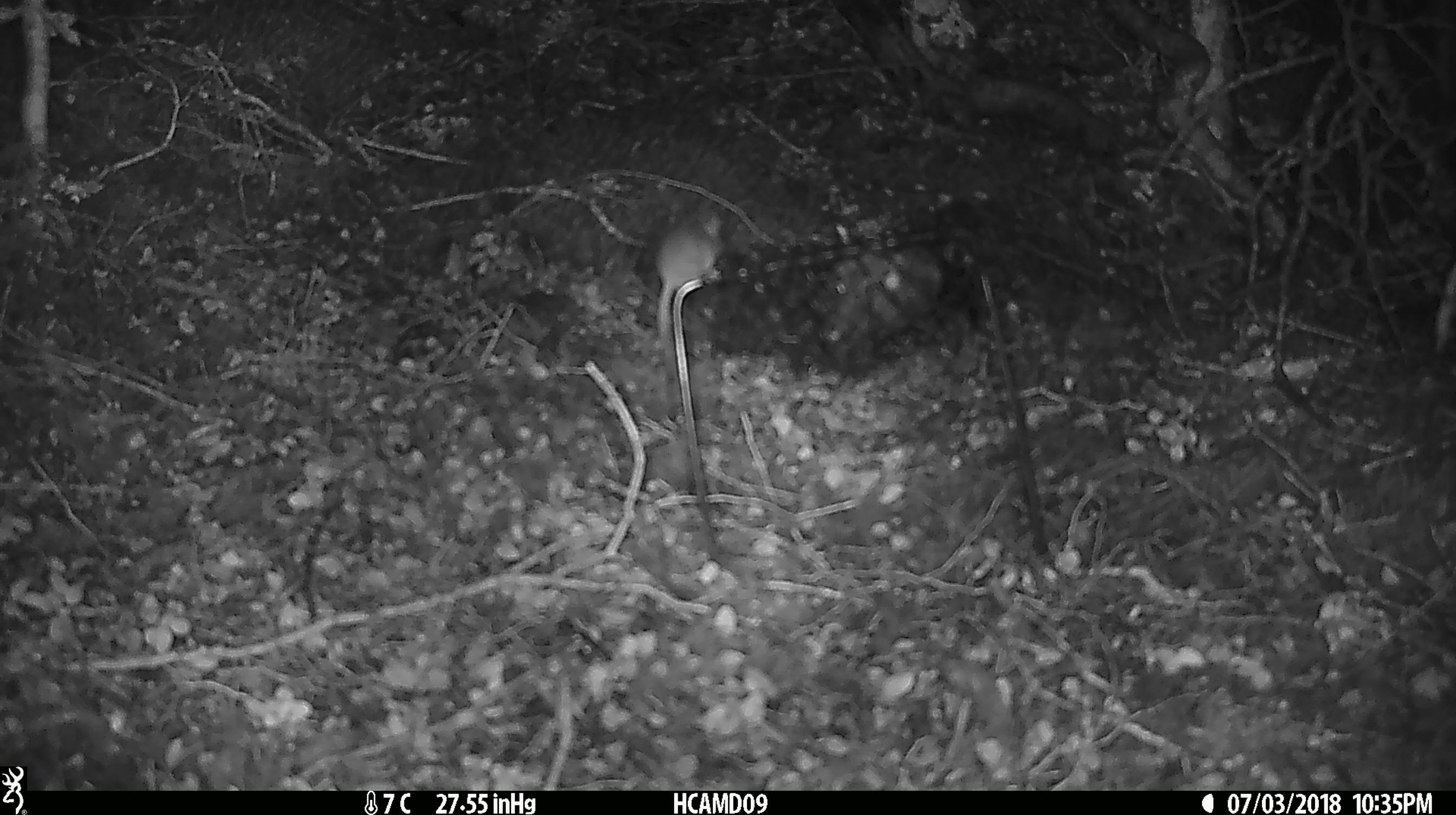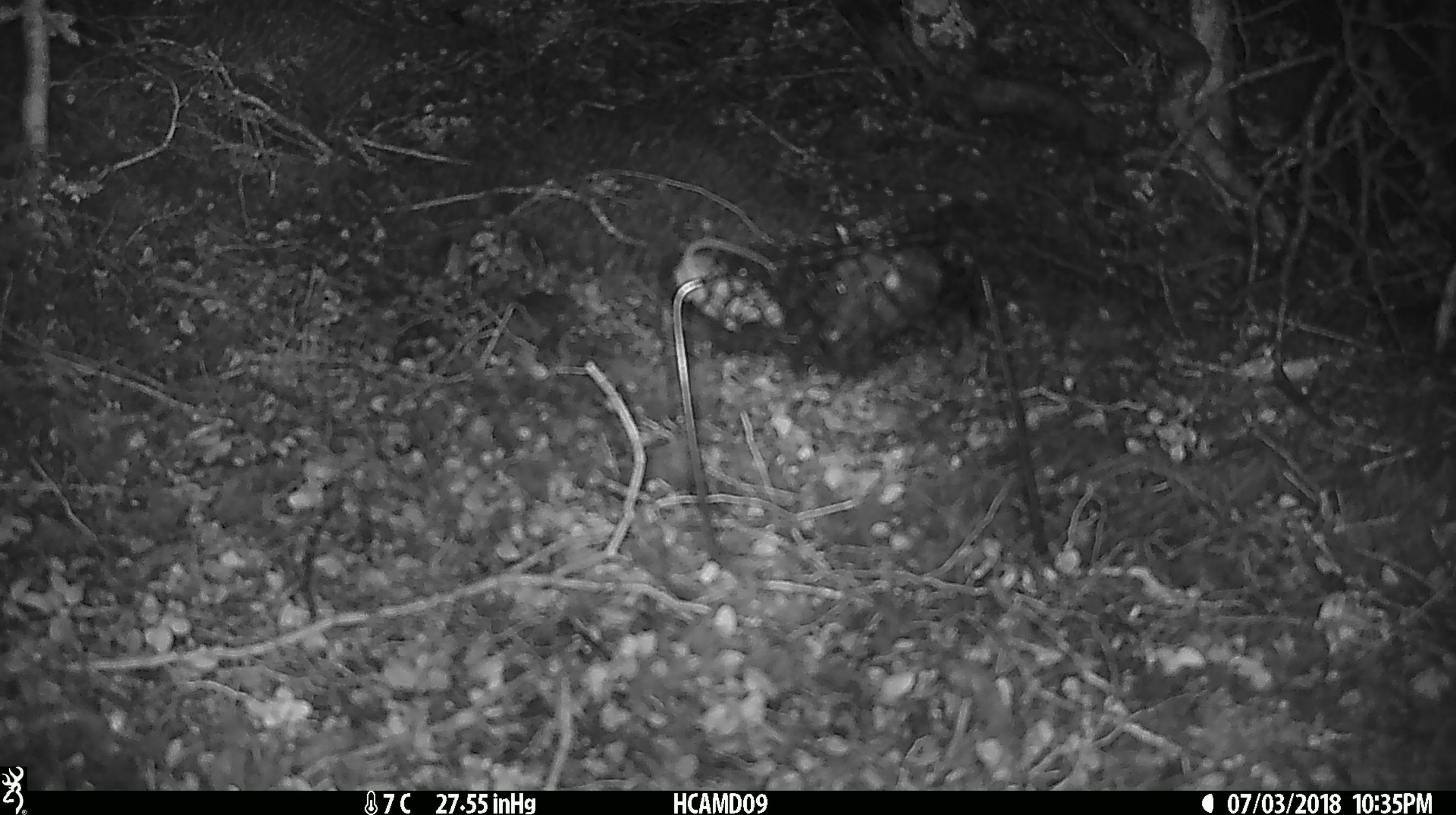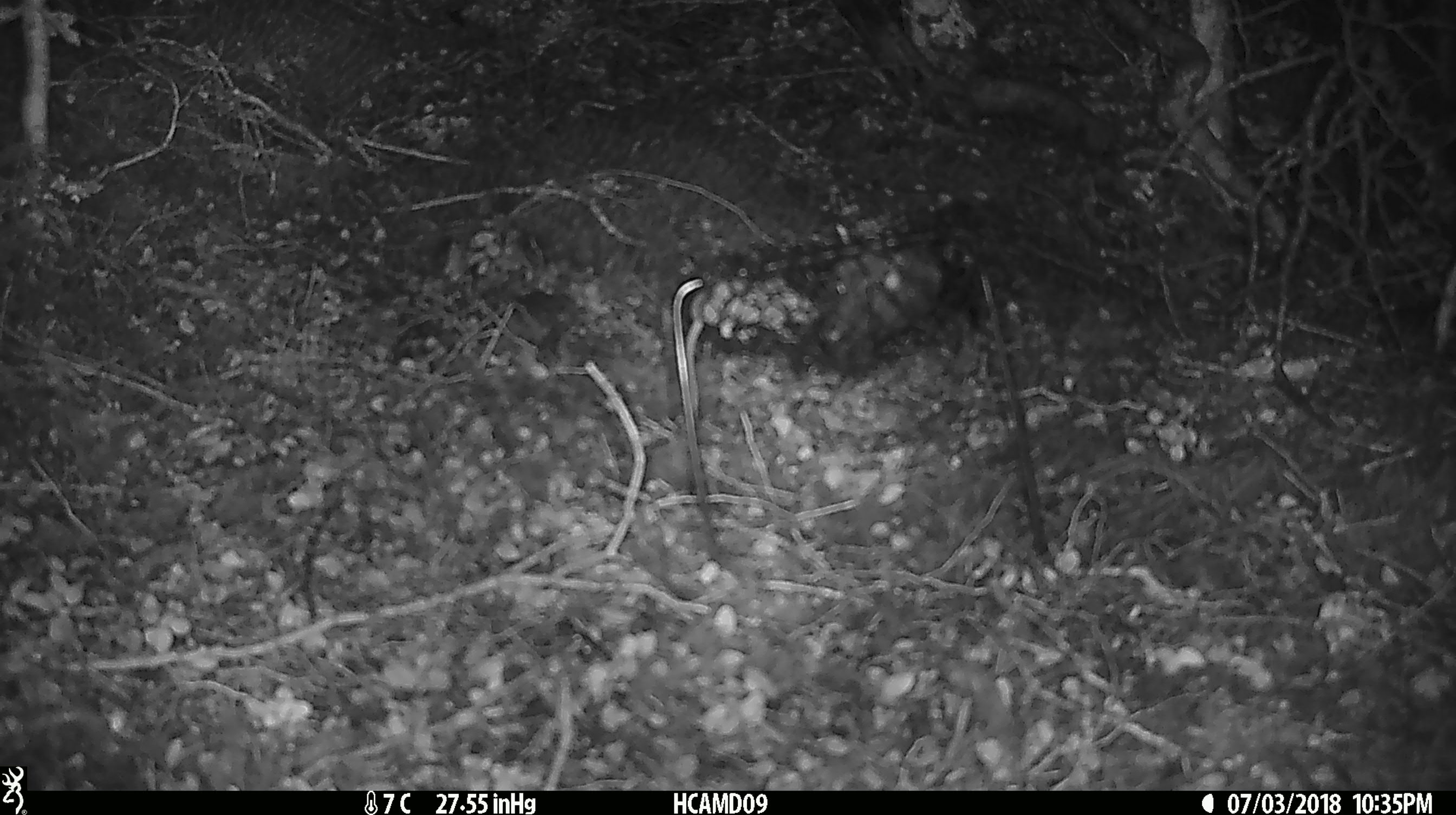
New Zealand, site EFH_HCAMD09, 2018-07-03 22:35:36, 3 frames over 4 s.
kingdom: Animalia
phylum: Chordata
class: Mammalia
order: Rodentia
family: Muridae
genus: Mus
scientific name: Mus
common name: mouse